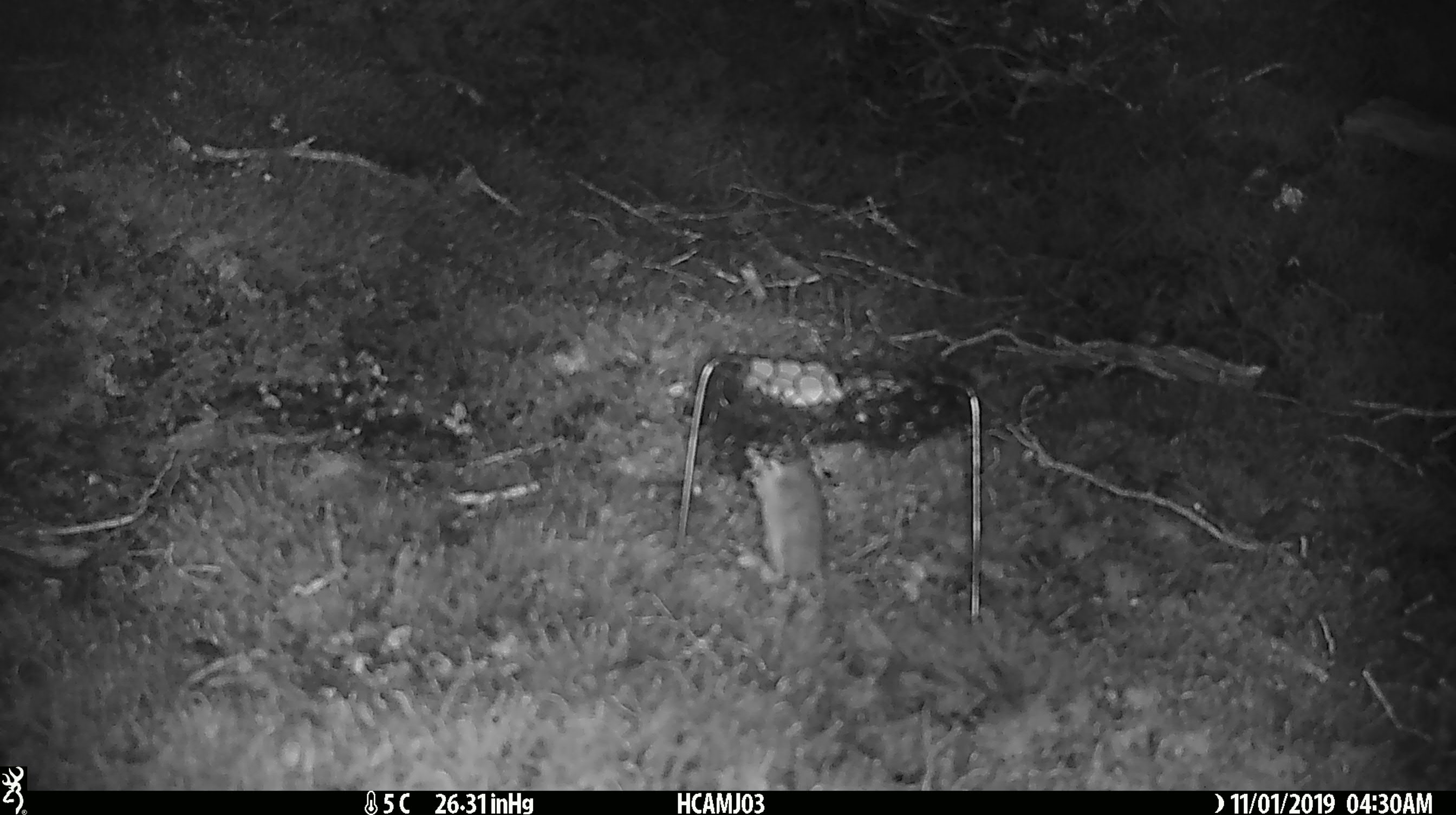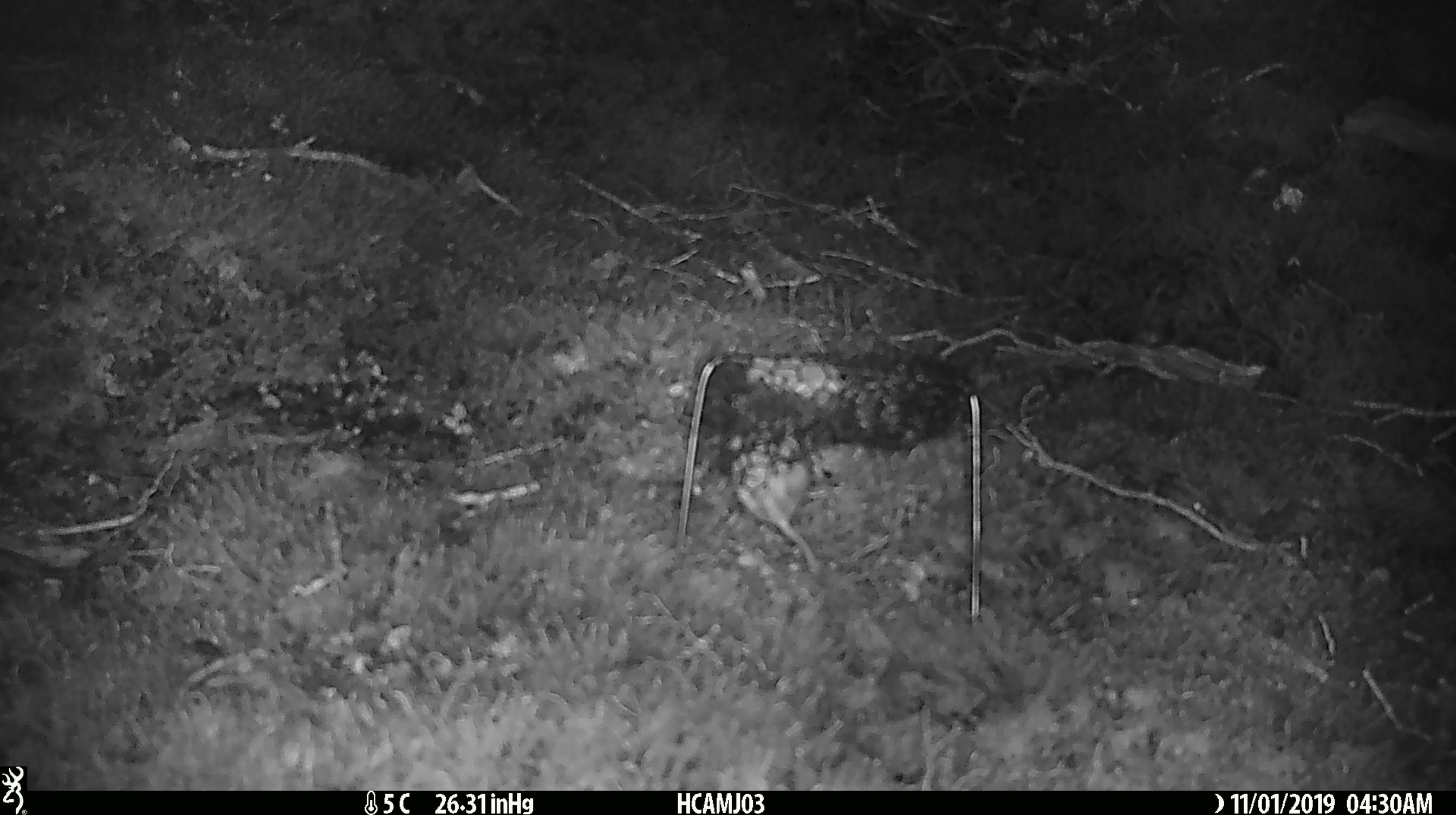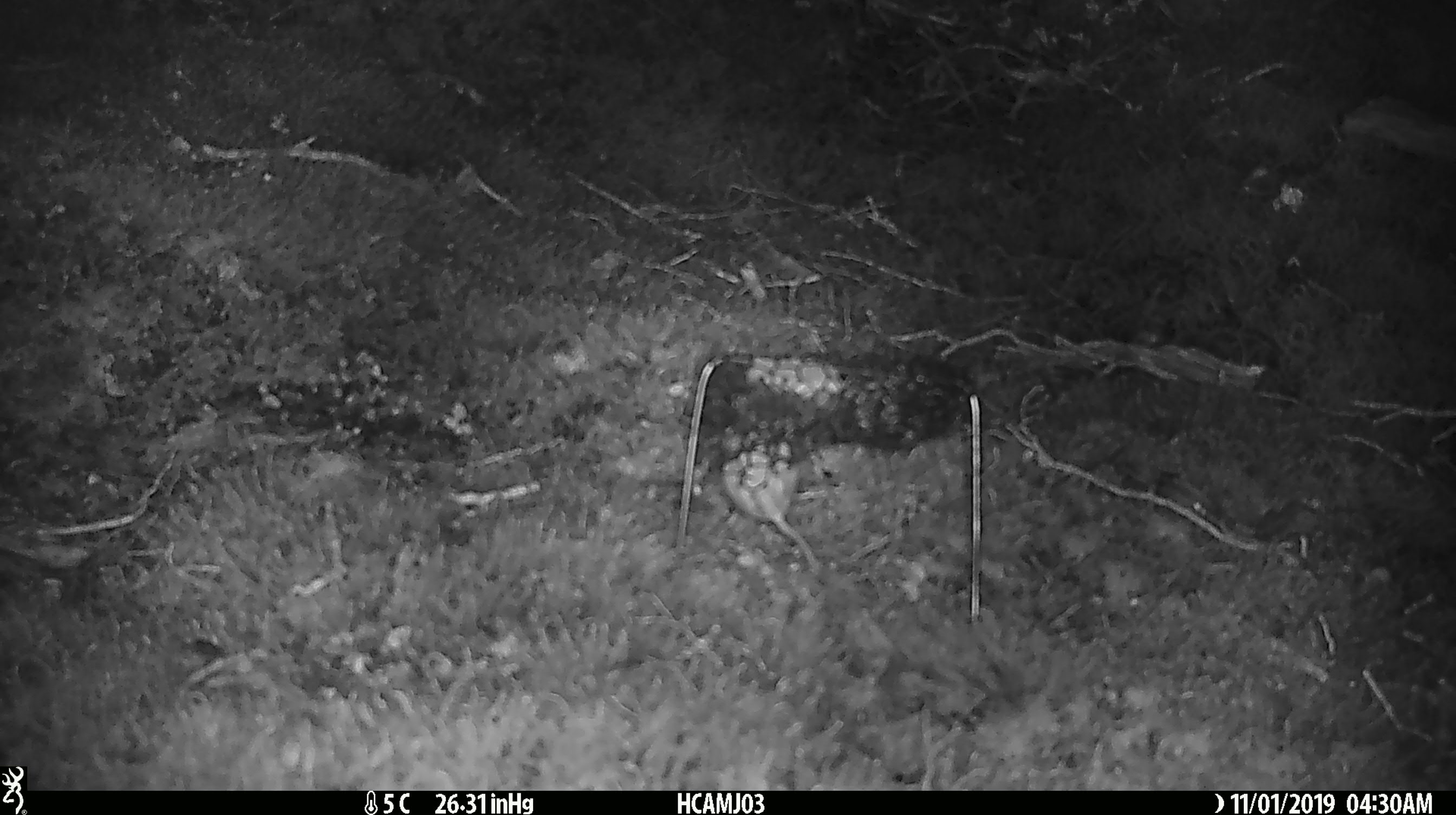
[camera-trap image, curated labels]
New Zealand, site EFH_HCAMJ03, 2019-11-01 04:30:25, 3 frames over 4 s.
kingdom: Animalia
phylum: Chordata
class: Mammalia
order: Rodentia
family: Muridae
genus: Mus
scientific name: Mus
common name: mouse